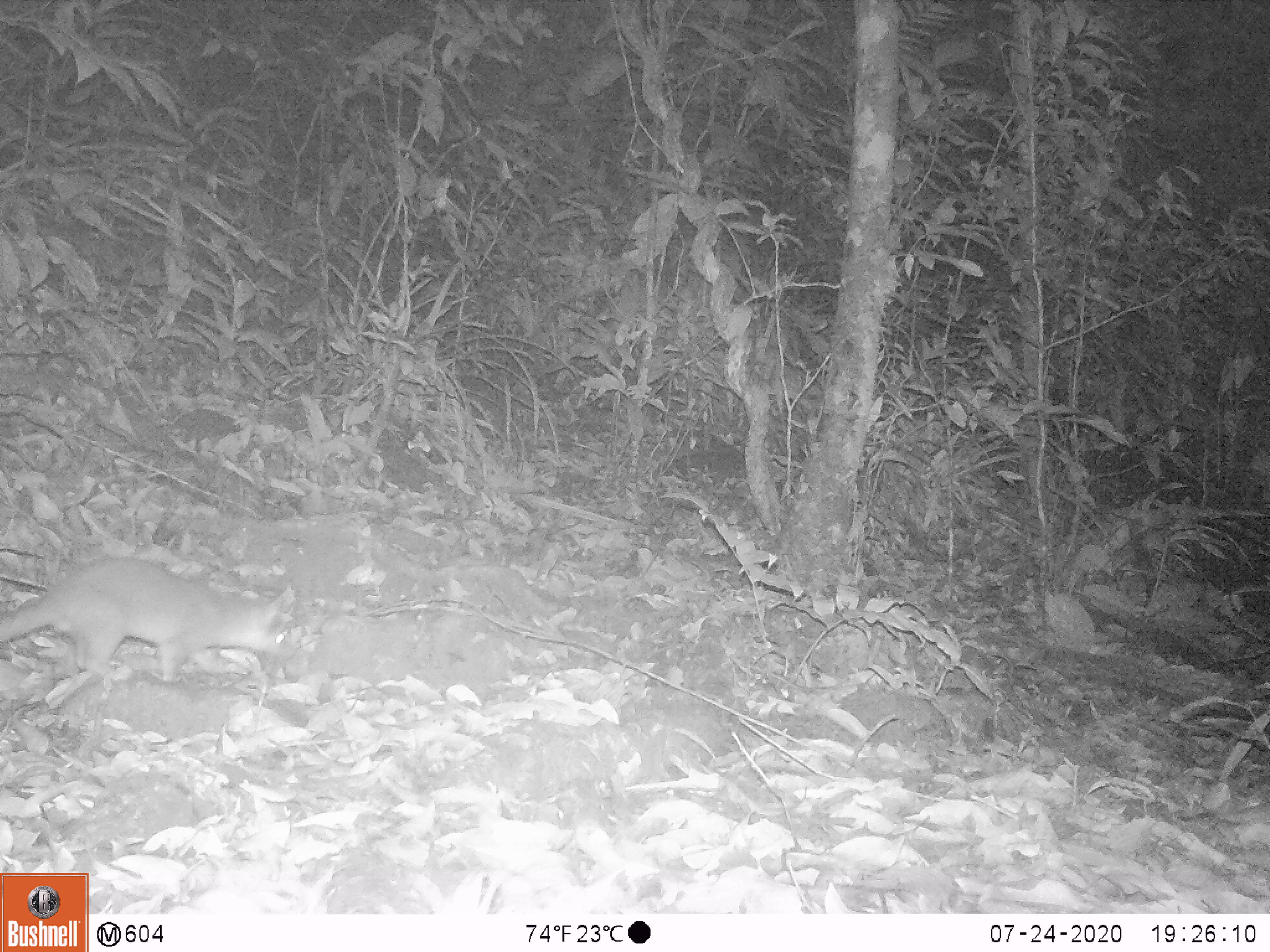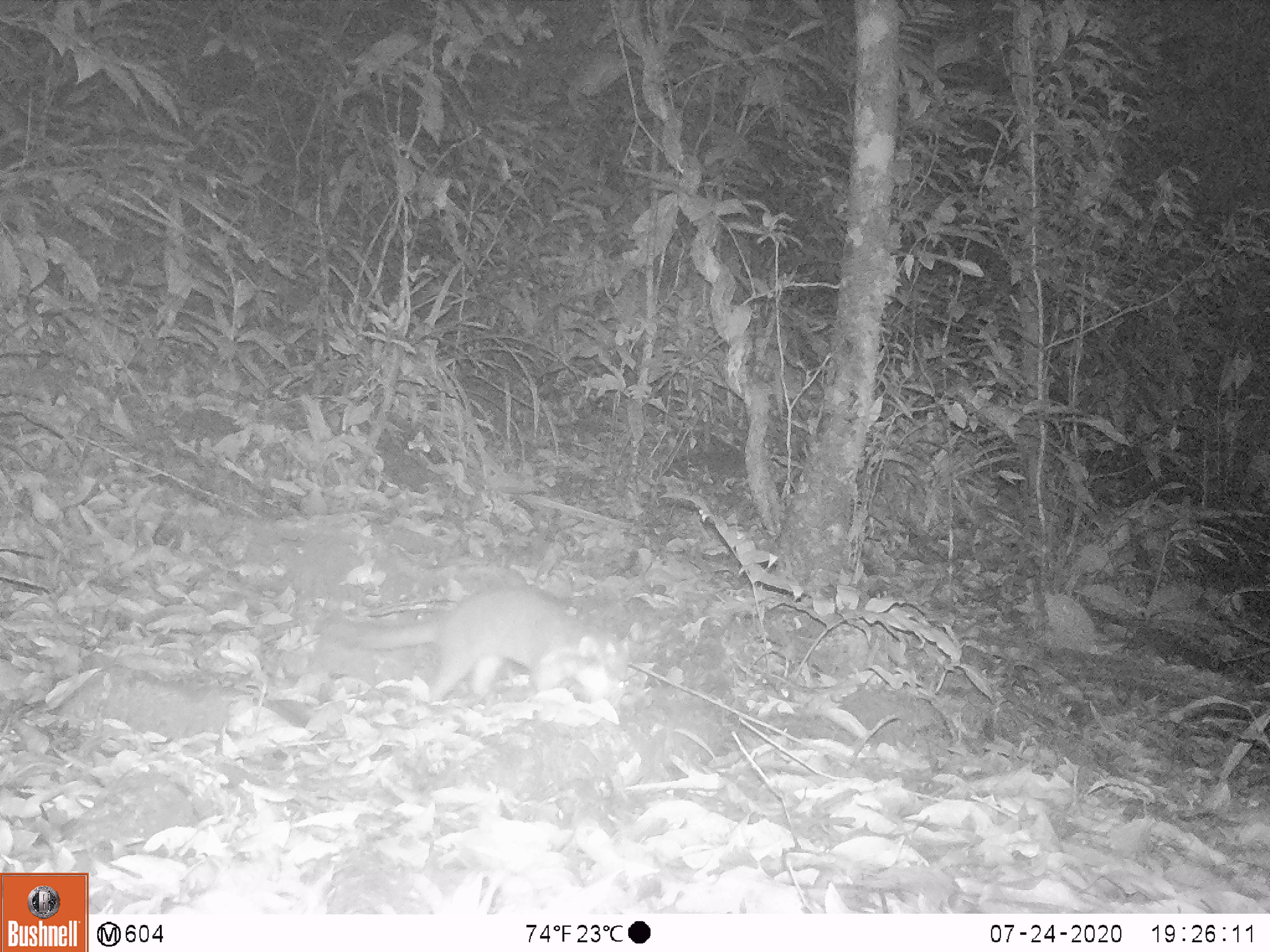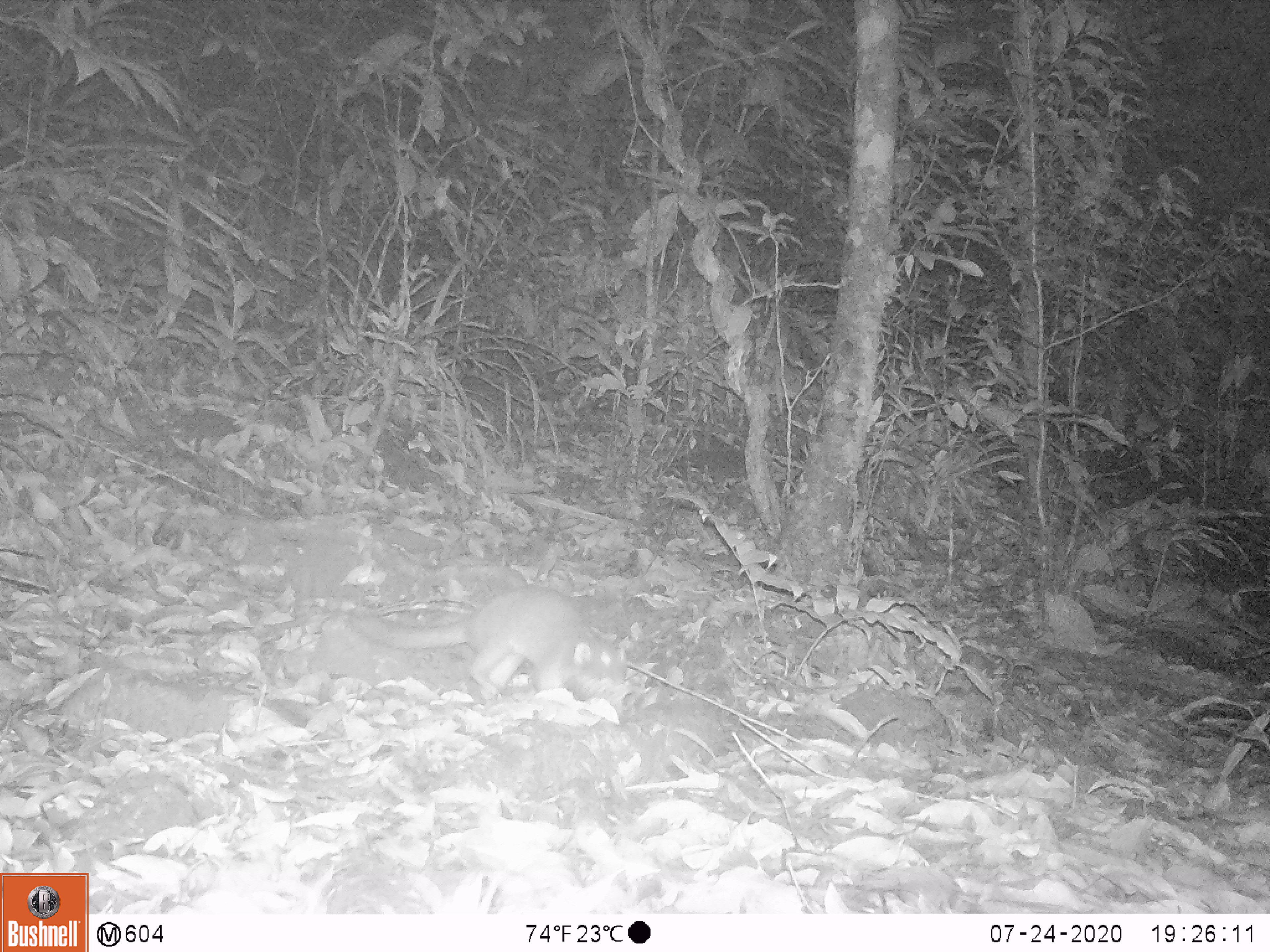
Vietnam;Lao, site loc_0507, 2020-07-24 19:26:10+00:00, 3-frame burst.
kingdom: Animalia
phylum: Chordata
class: Mammalia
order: Carnivora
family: Mustelidae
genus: Melogale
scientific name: Melogale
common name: ferret badger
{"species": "ferret badger (Melogale)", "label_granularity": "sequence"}